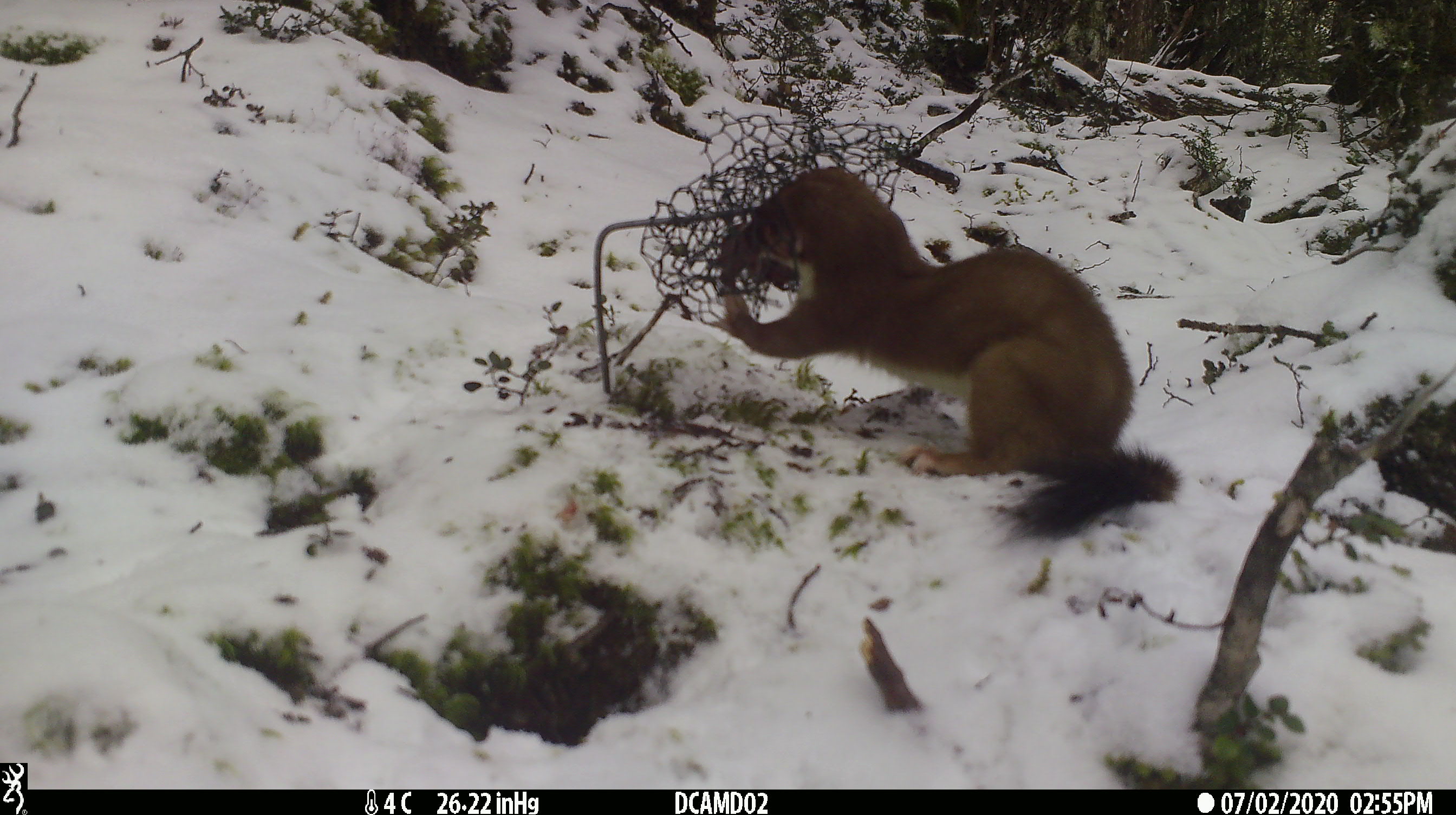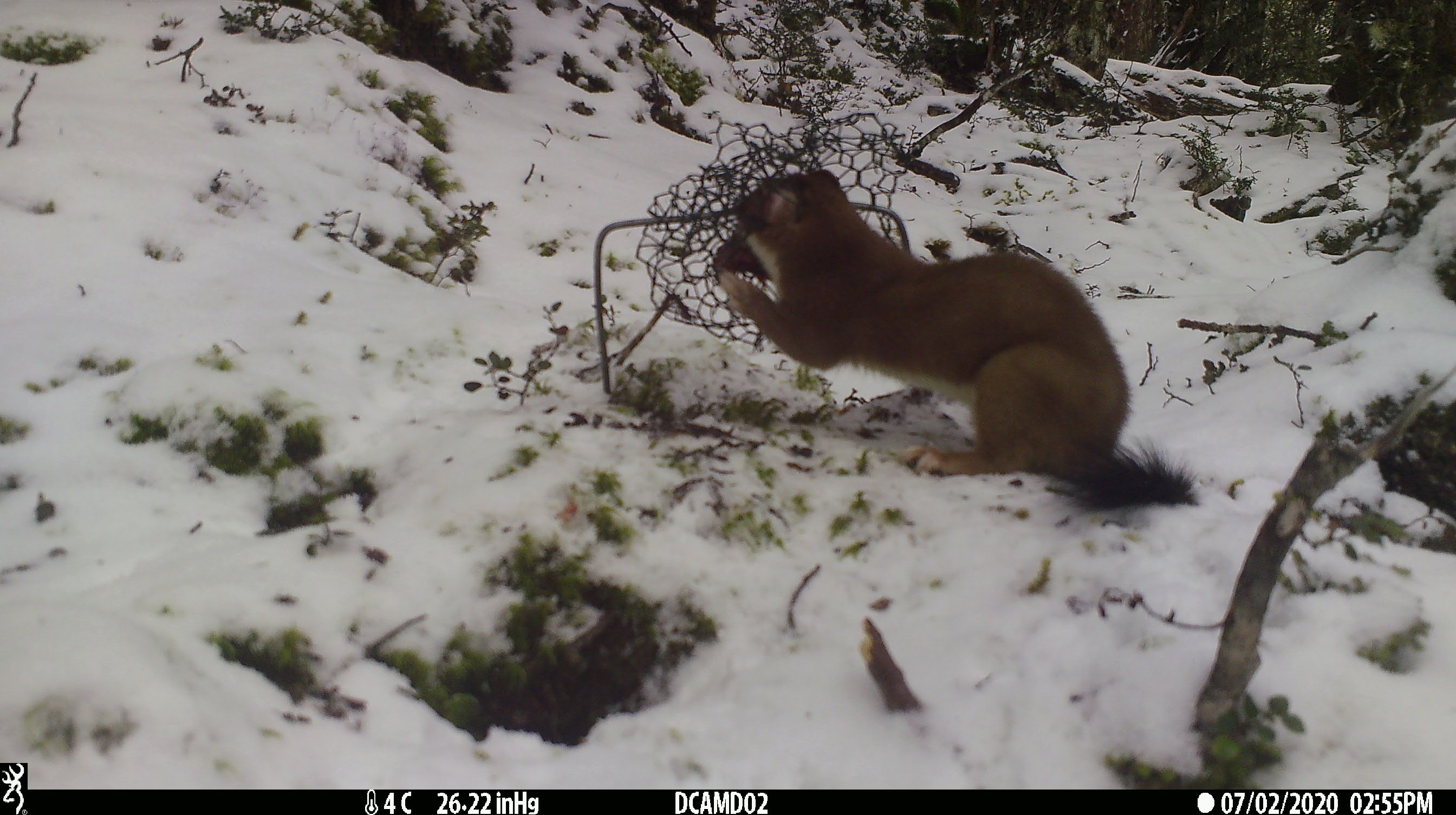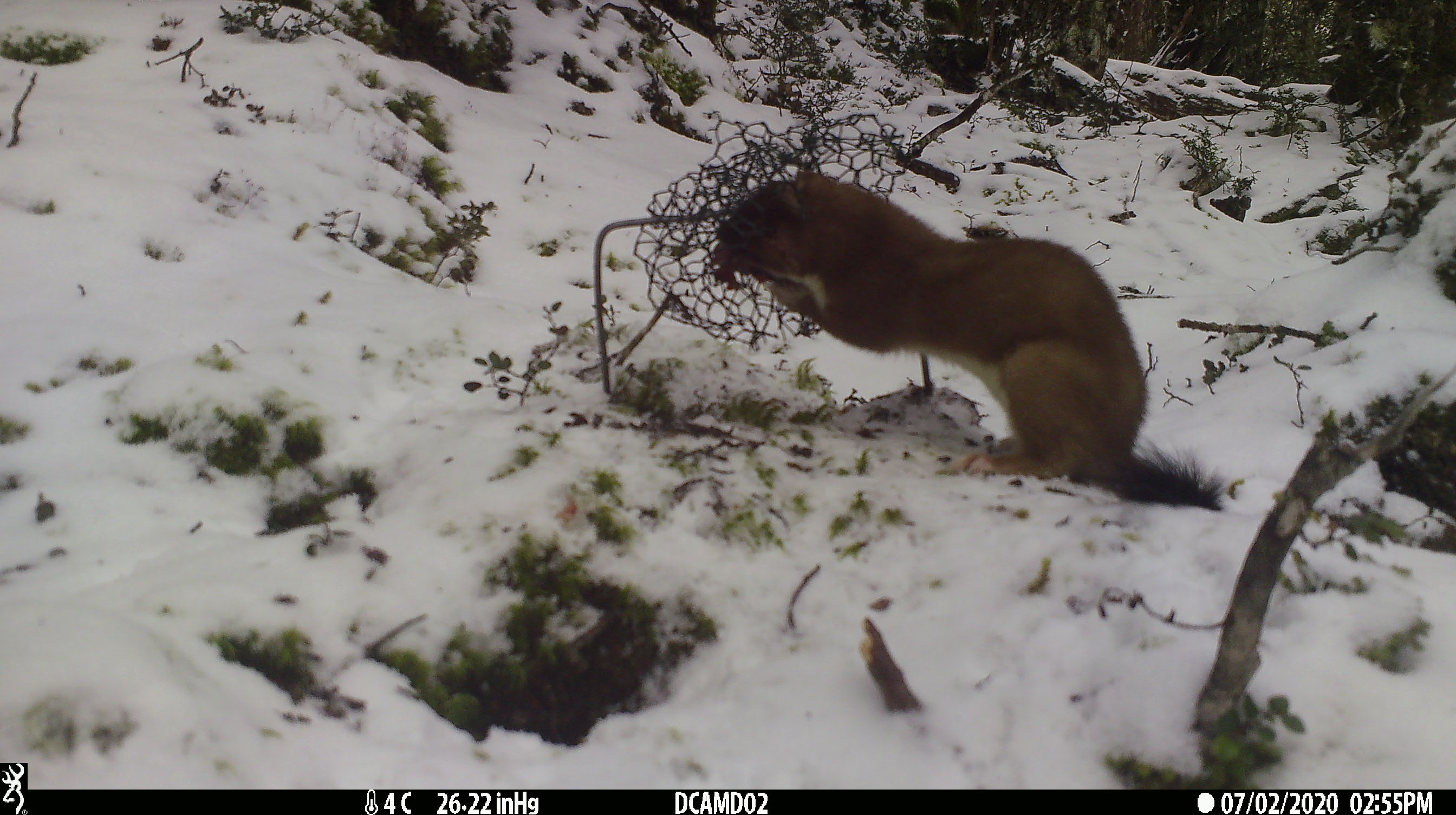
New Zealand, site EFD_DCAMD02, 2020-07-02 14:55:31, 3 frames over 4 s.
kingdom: Animalia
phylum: Chordata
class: Mammalia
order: Carnivora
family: Mustelidae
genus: Mustela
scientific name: Mustela erminea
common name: stoat